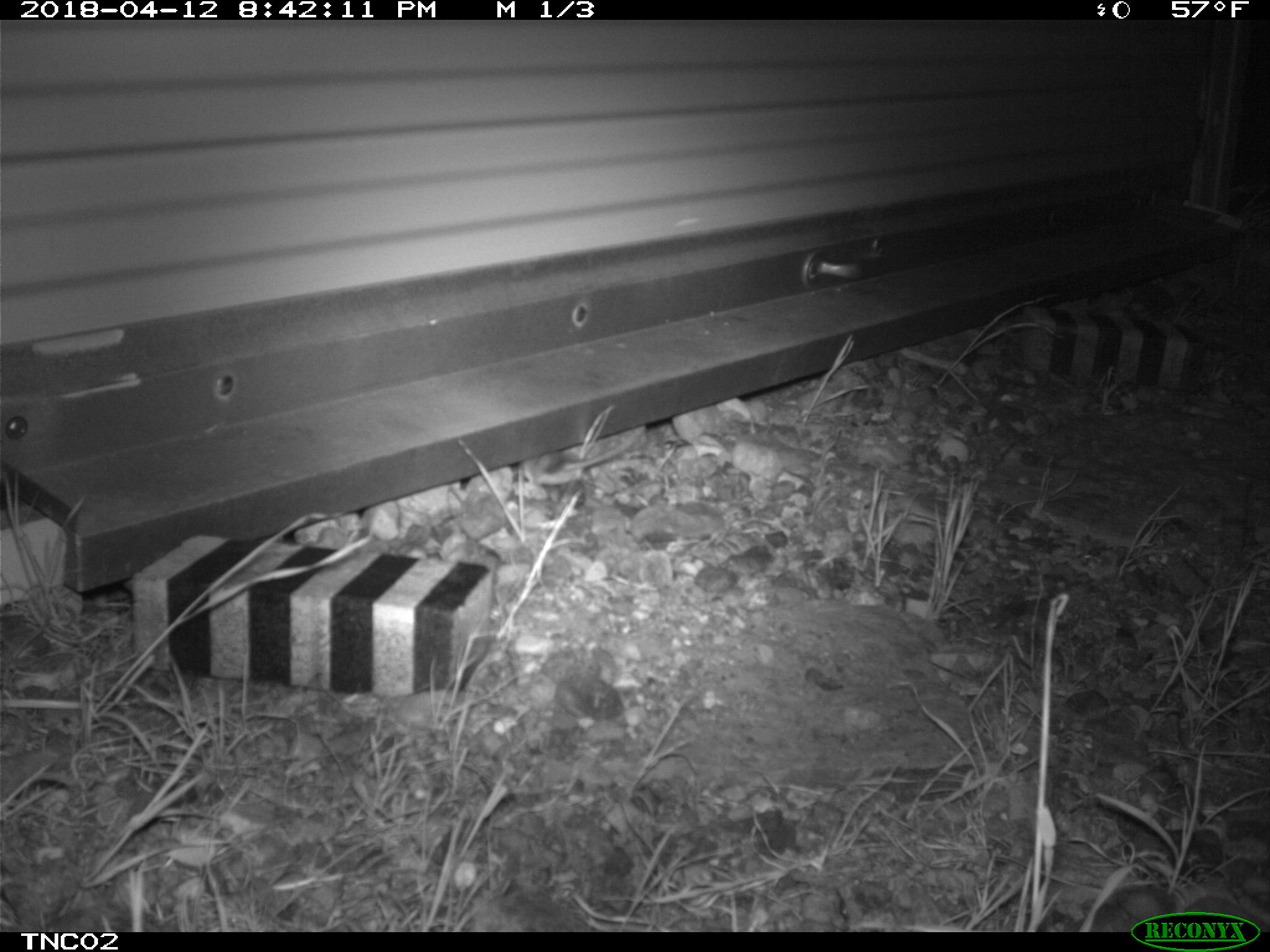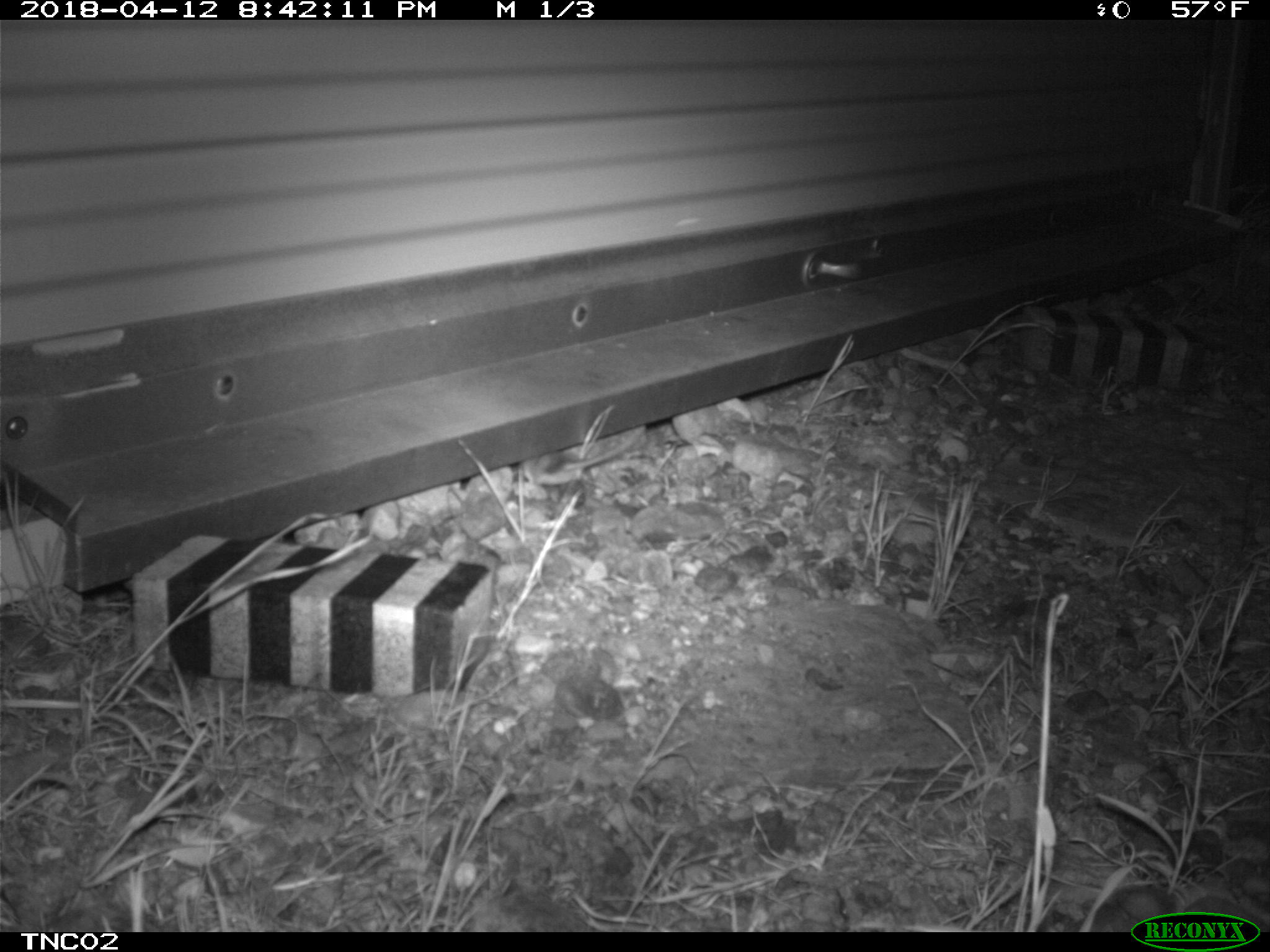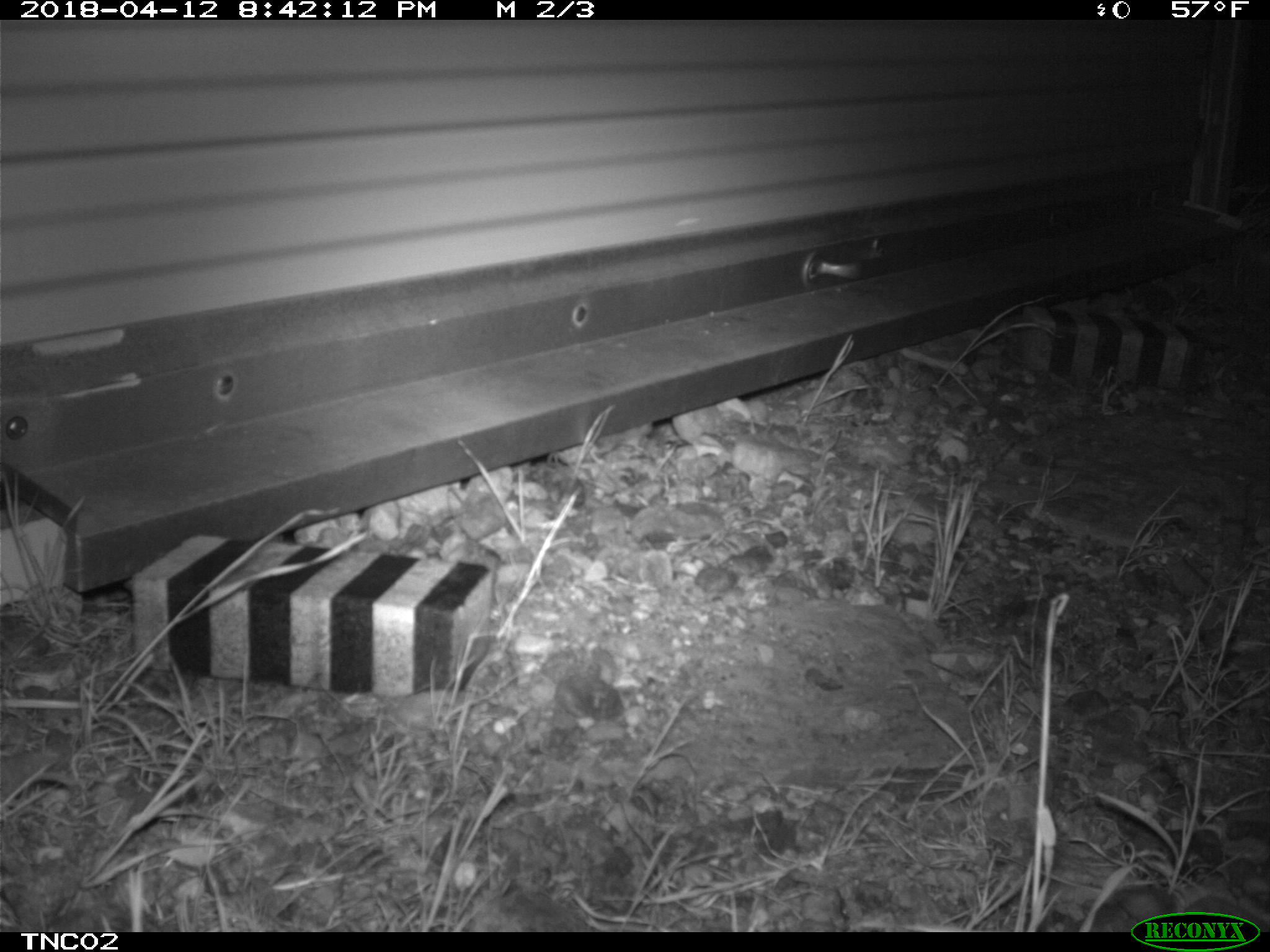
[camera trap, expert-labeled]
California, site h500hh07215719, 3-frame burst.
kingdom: Animalia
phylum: Chordata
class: Mammalia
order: Rodentia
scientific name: Rodentia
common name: rodent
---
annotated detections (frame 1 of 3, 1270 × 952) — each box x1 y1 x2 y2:
rodent: 520 421 645 485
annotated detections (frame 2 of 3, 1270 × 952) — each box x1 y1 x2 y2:
rodent: 518 425 643 488